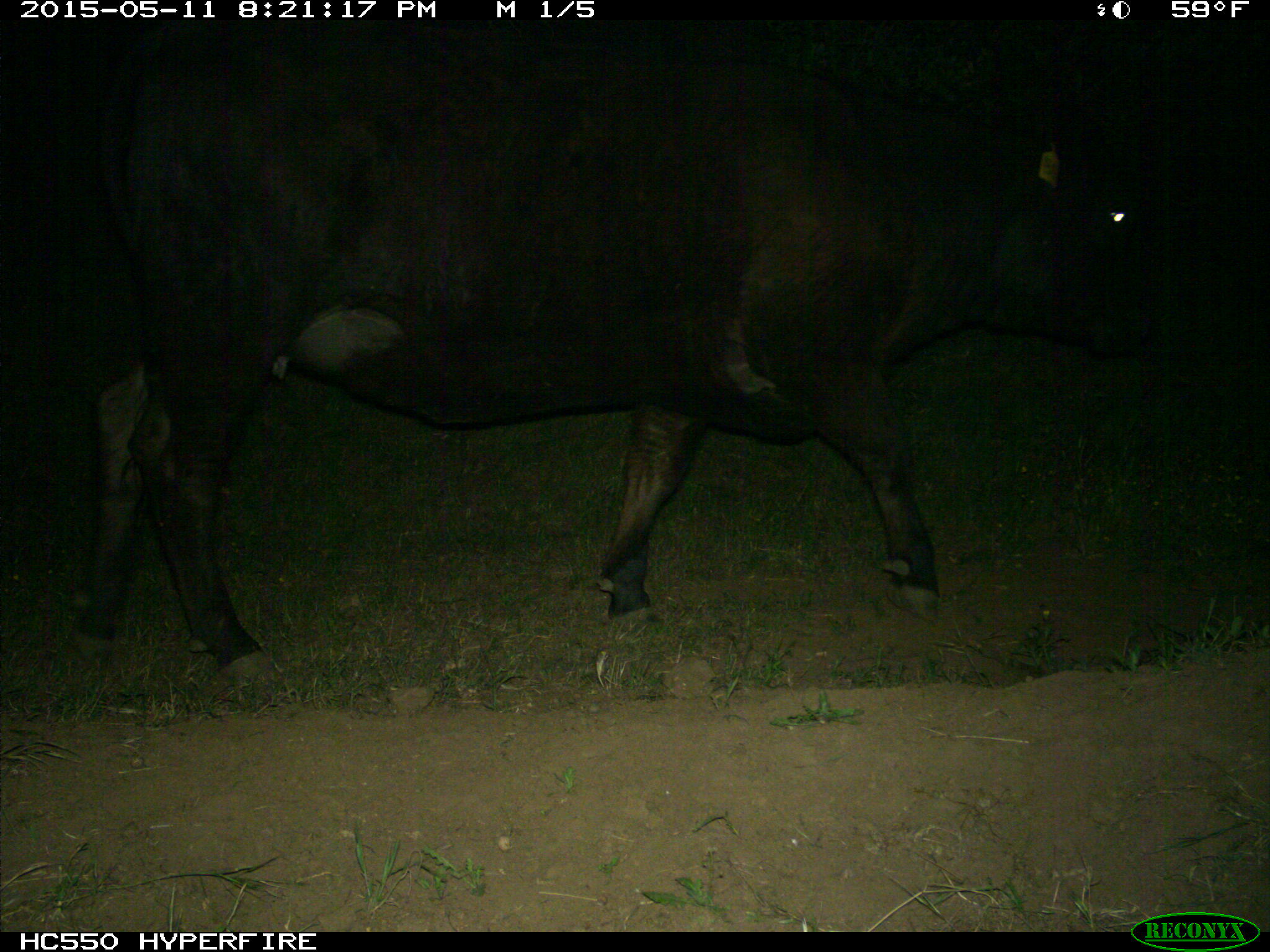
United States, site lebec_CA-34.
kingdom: Animalia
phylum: Chordata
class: Mammalia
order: Artiodactyla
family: Bovidae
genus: Bos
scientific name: Bos taurus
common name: domestic cow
Bos taurus (domestic cow).